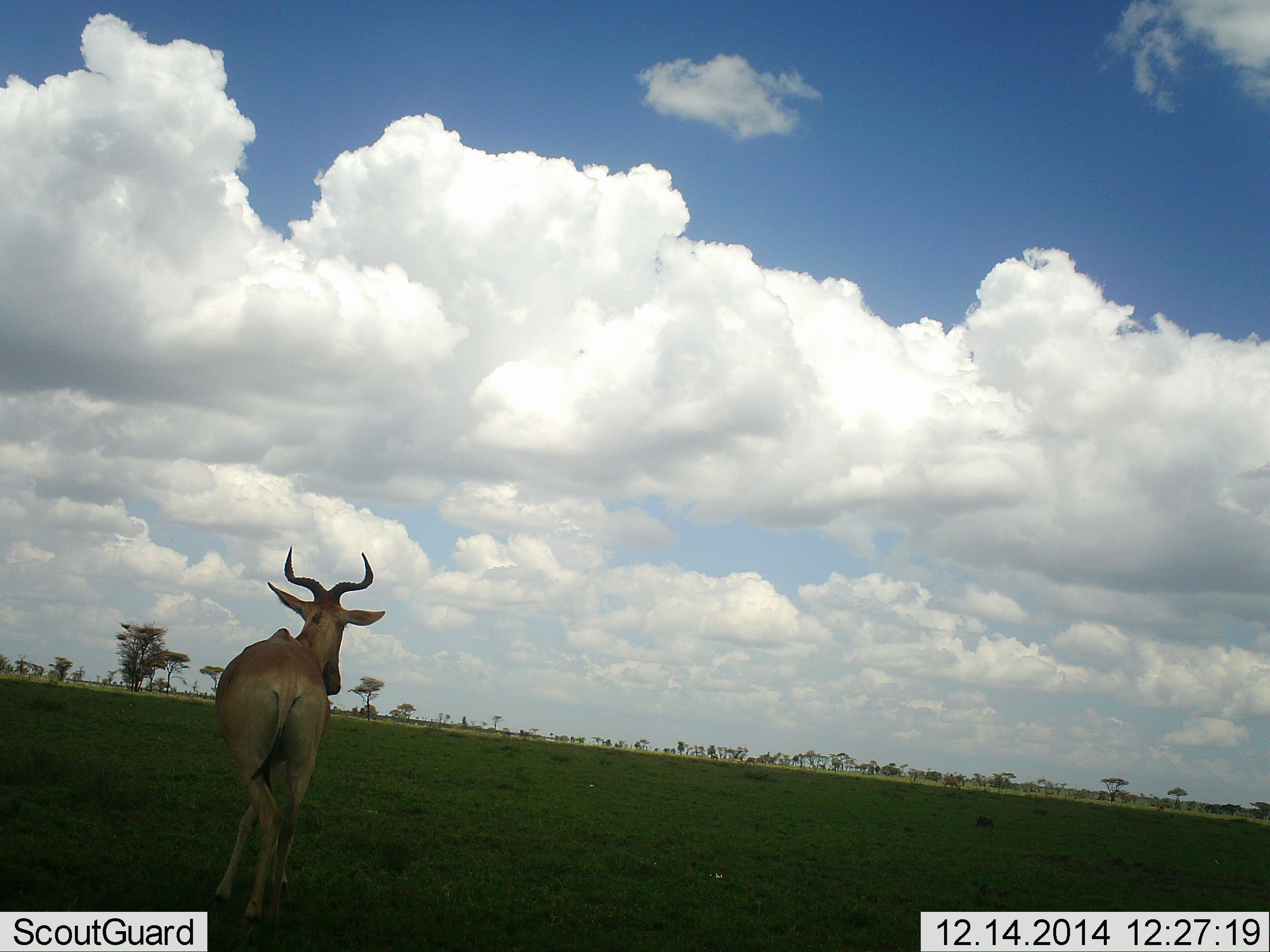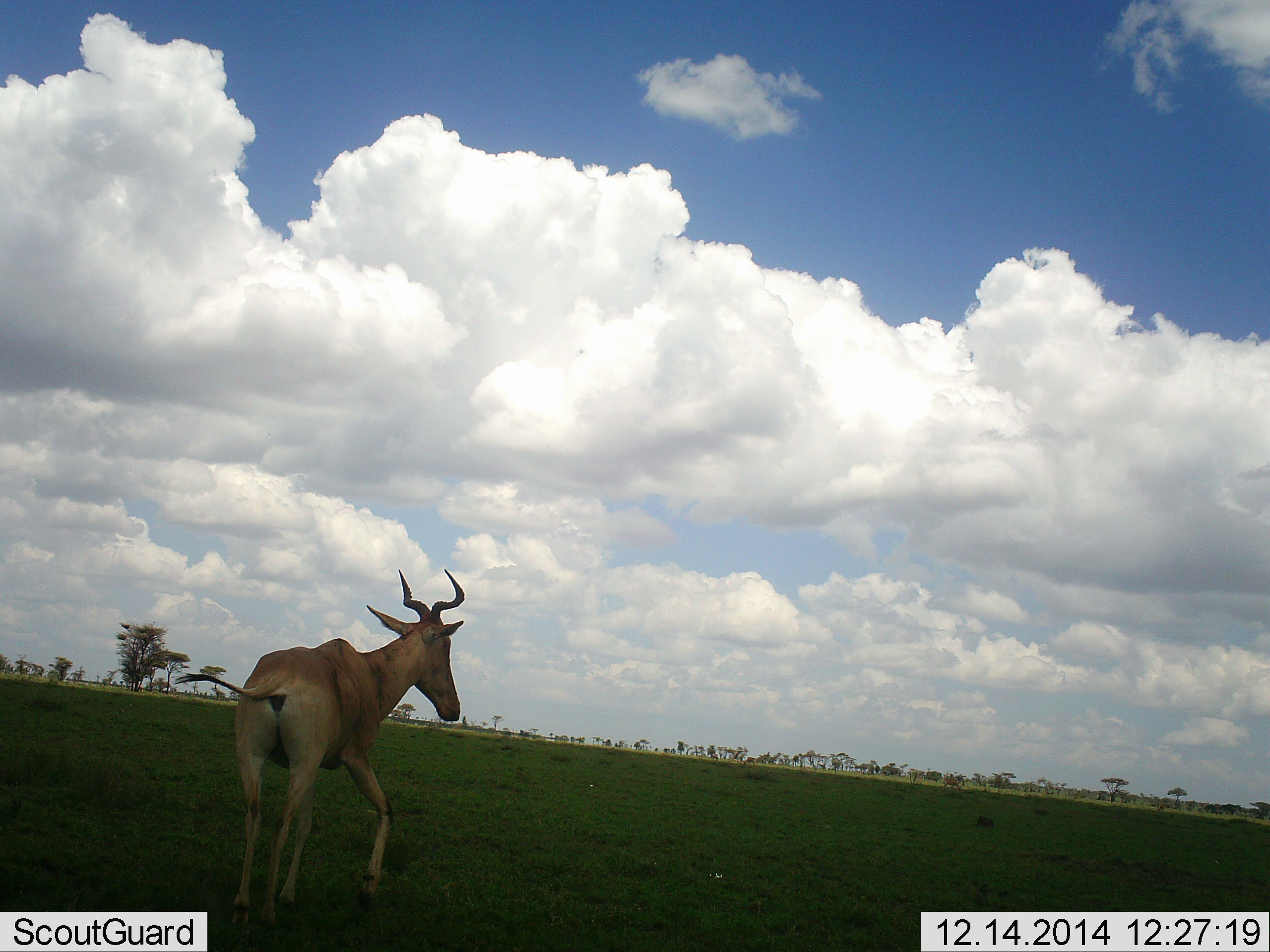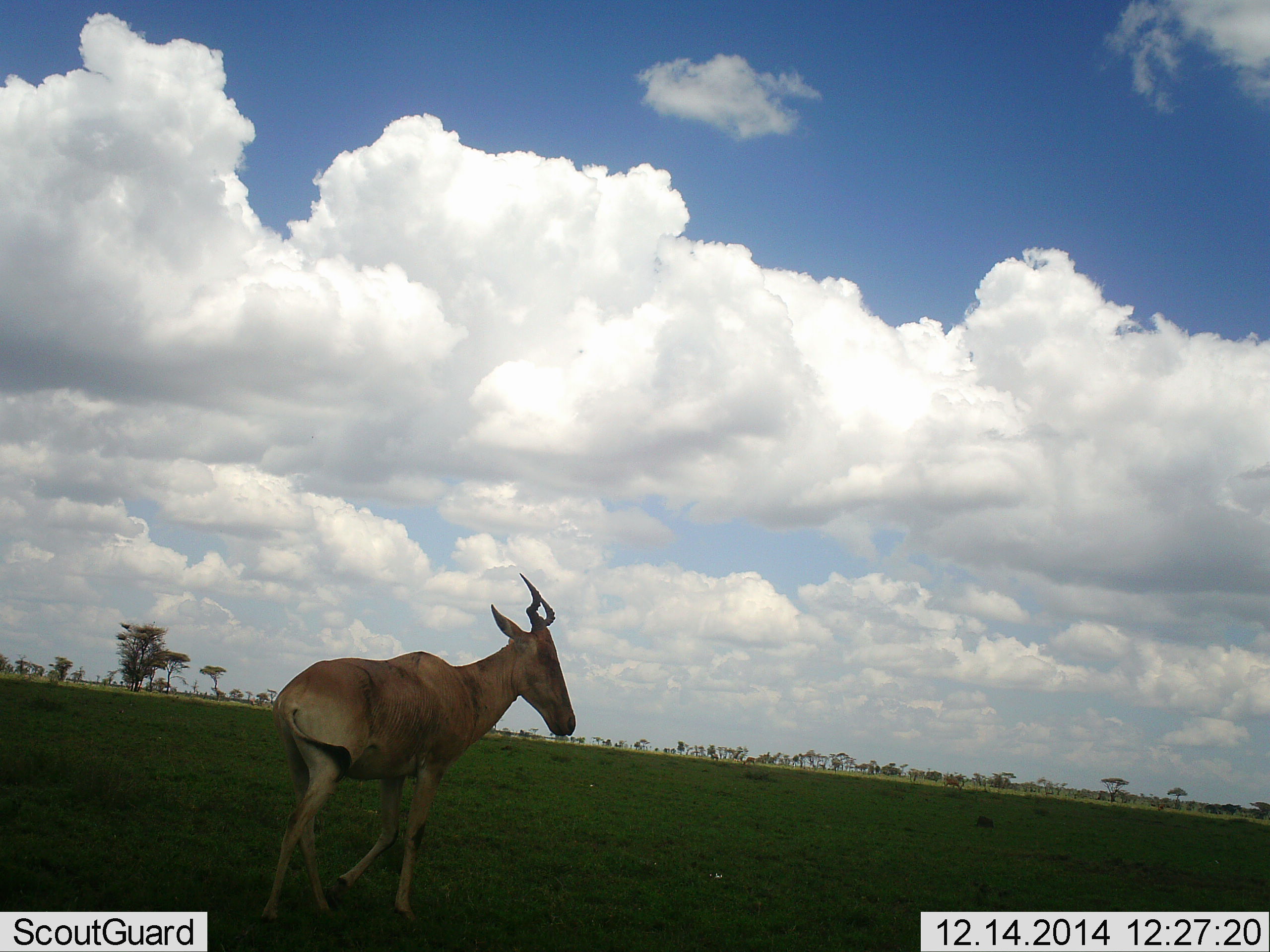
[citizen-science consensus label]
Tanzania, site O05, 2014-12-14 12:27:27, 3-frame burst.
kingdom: Animalia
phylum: Chordata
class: Mammalia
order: Artiodactyla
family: Bovidae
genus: Alcelaphus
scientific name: Alcelaphus buselaphus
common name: hartebeest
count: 1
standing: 10%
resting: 0%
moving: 100%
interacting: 0%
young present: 0%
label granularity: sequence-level